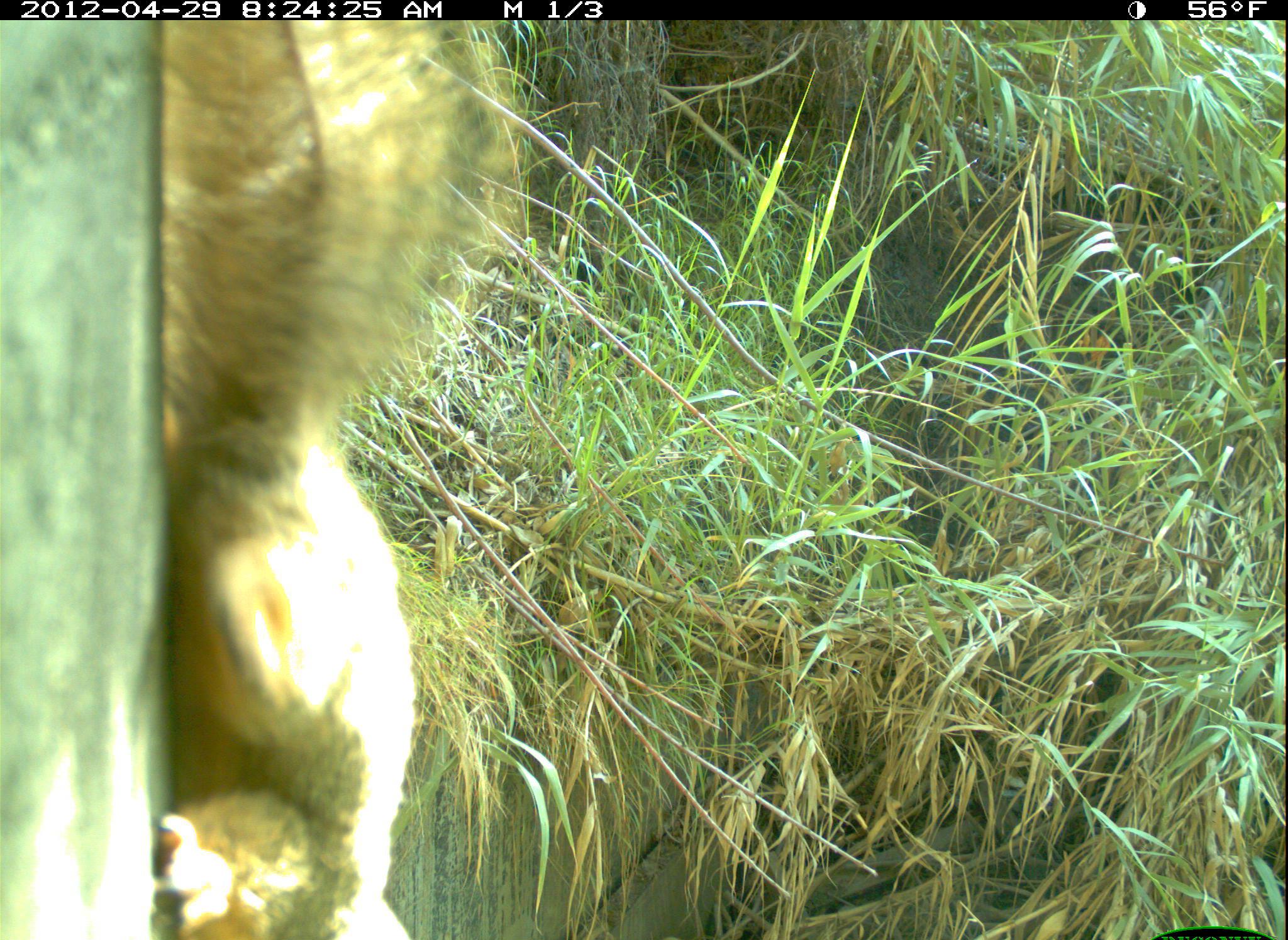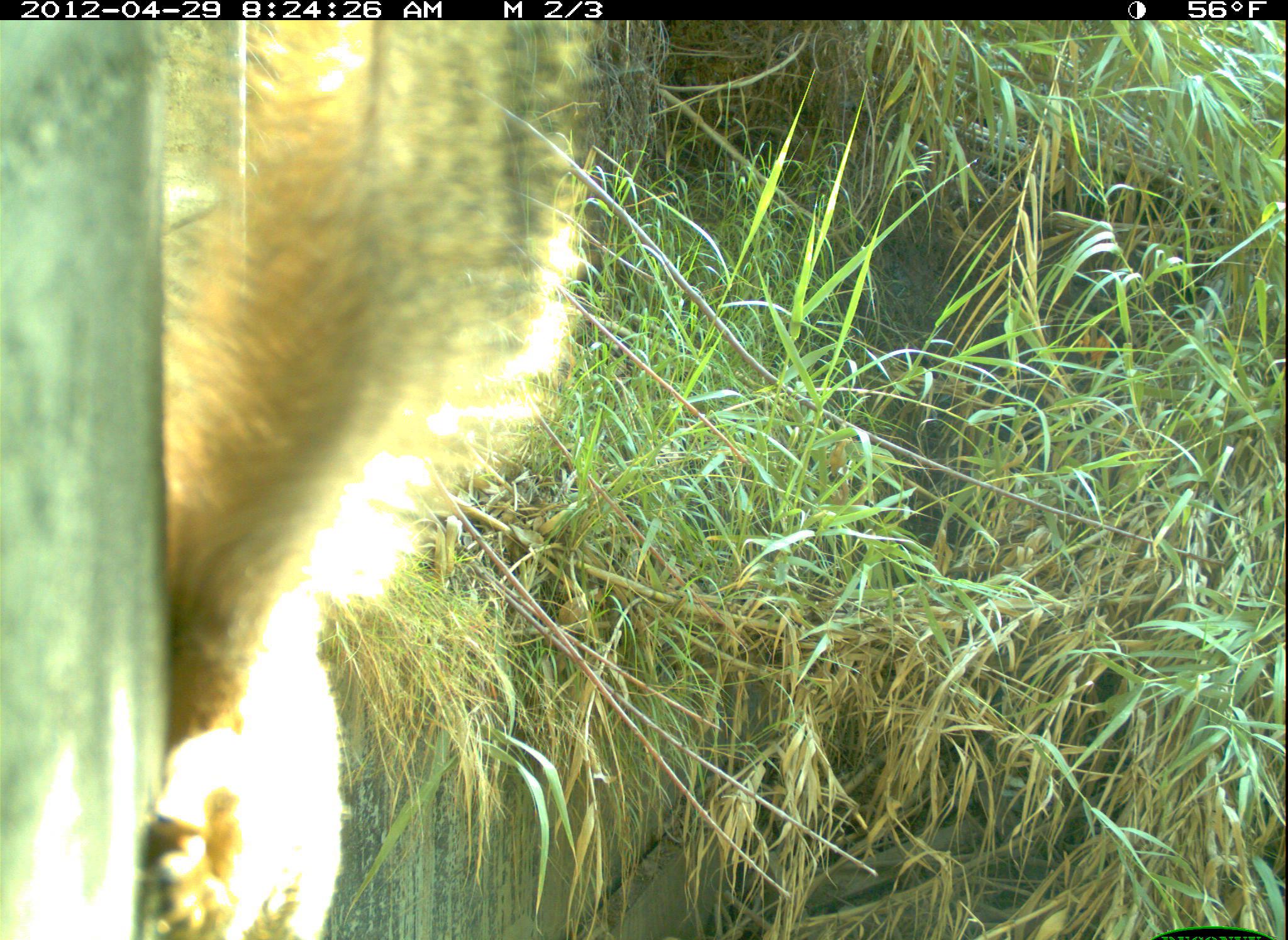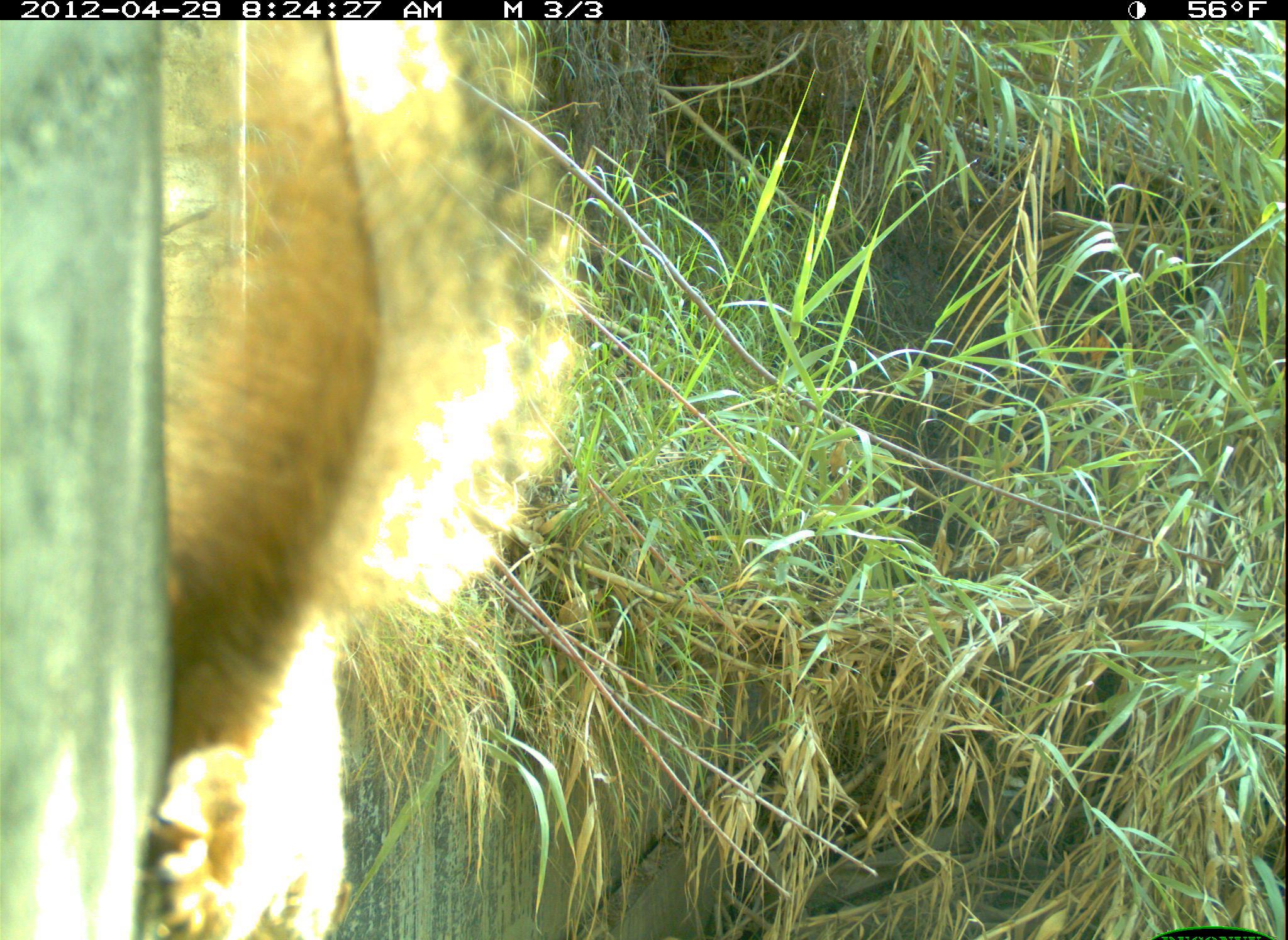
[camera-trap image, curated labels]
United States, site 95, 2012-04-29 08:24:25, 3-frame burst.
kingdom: Animalia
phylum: Chordata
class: Mammalia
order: Rodentia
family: Sciuridae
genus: Sciurus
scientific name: Sciurus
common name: squirrel